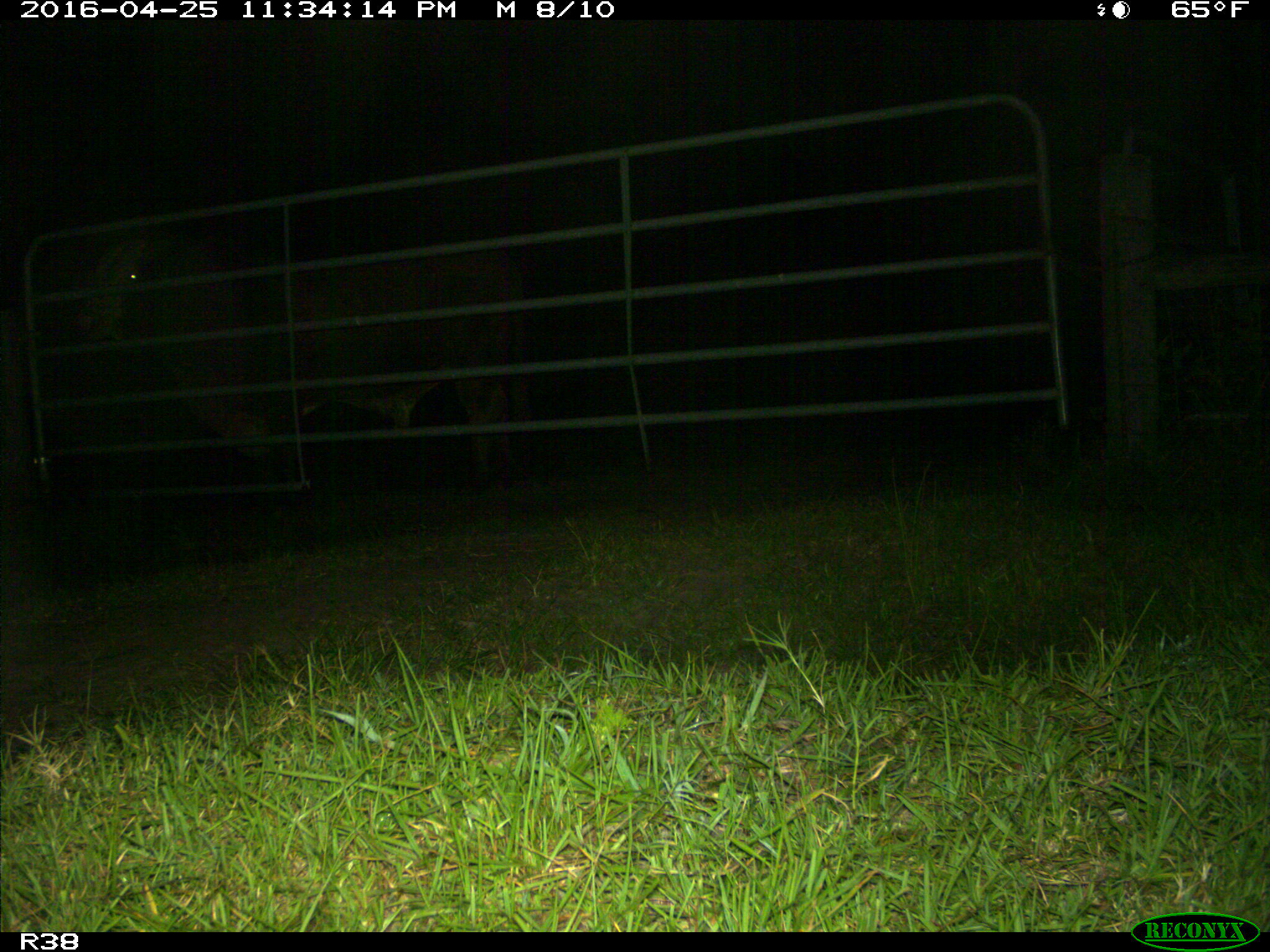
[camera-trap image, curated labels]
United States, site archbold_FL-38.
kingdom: Animalia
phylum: Chordata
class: Mammalia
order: Artiodactyla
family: Bovidae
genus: Bos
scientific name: Bos taurus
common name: domestic cow